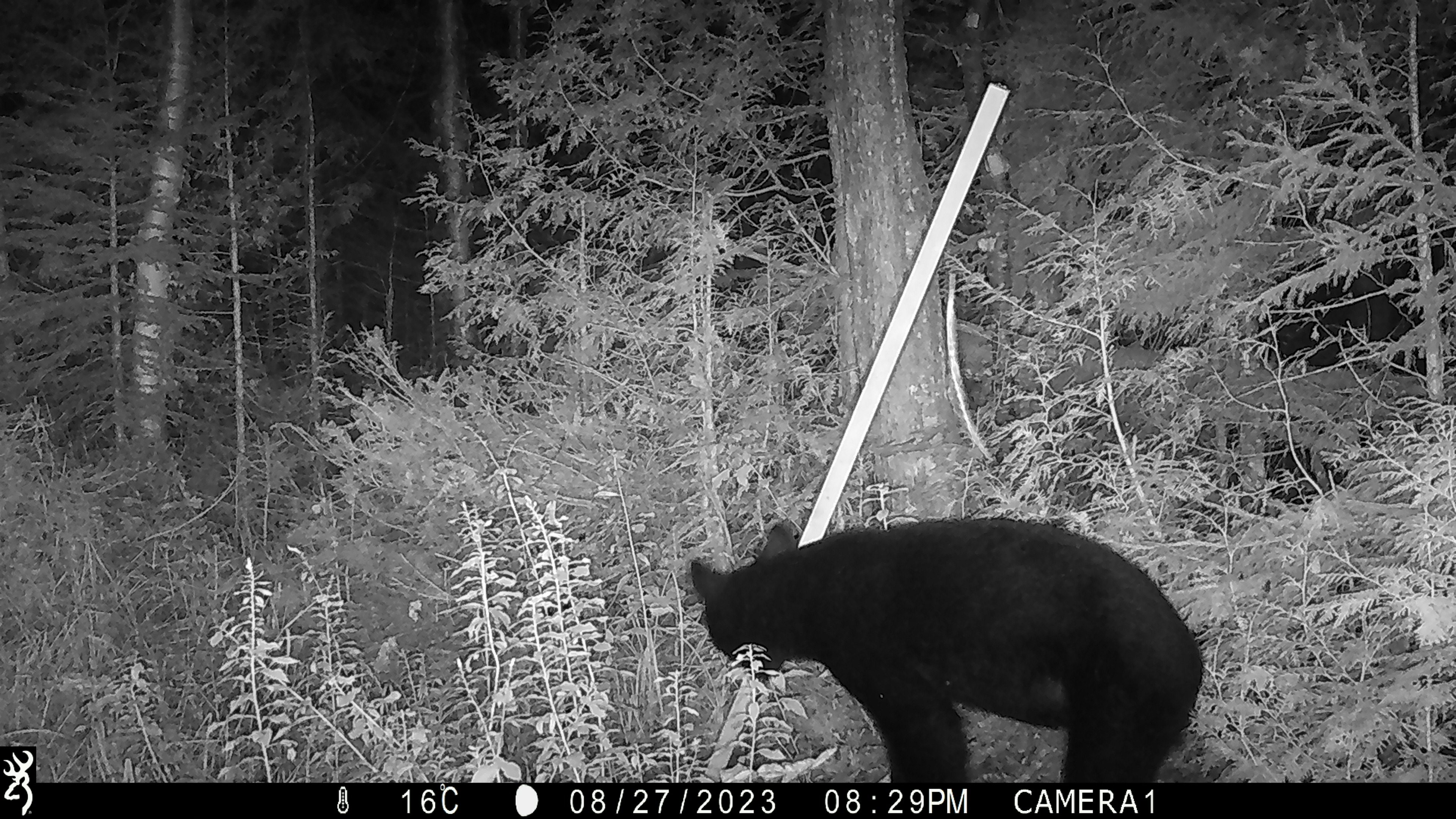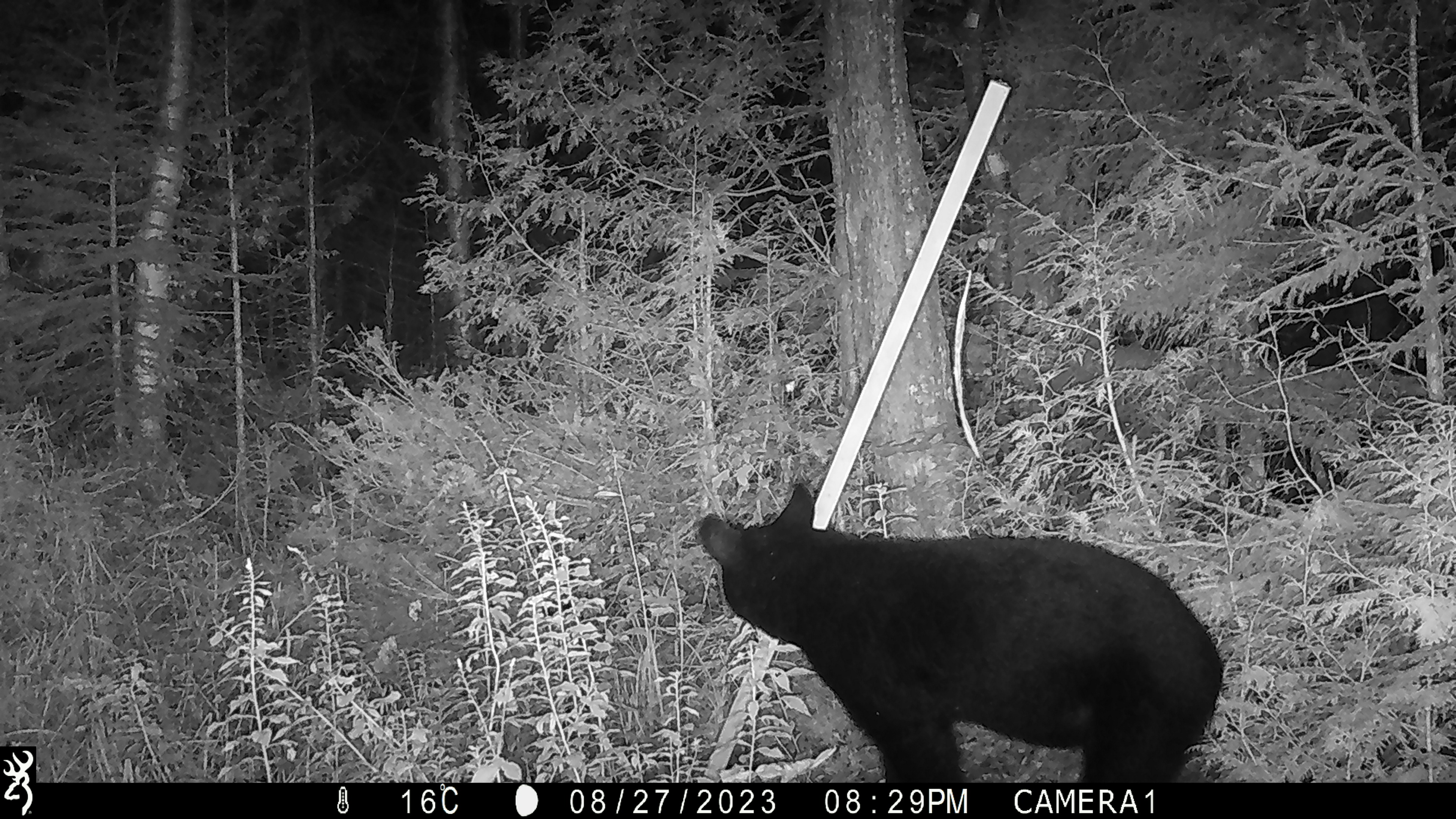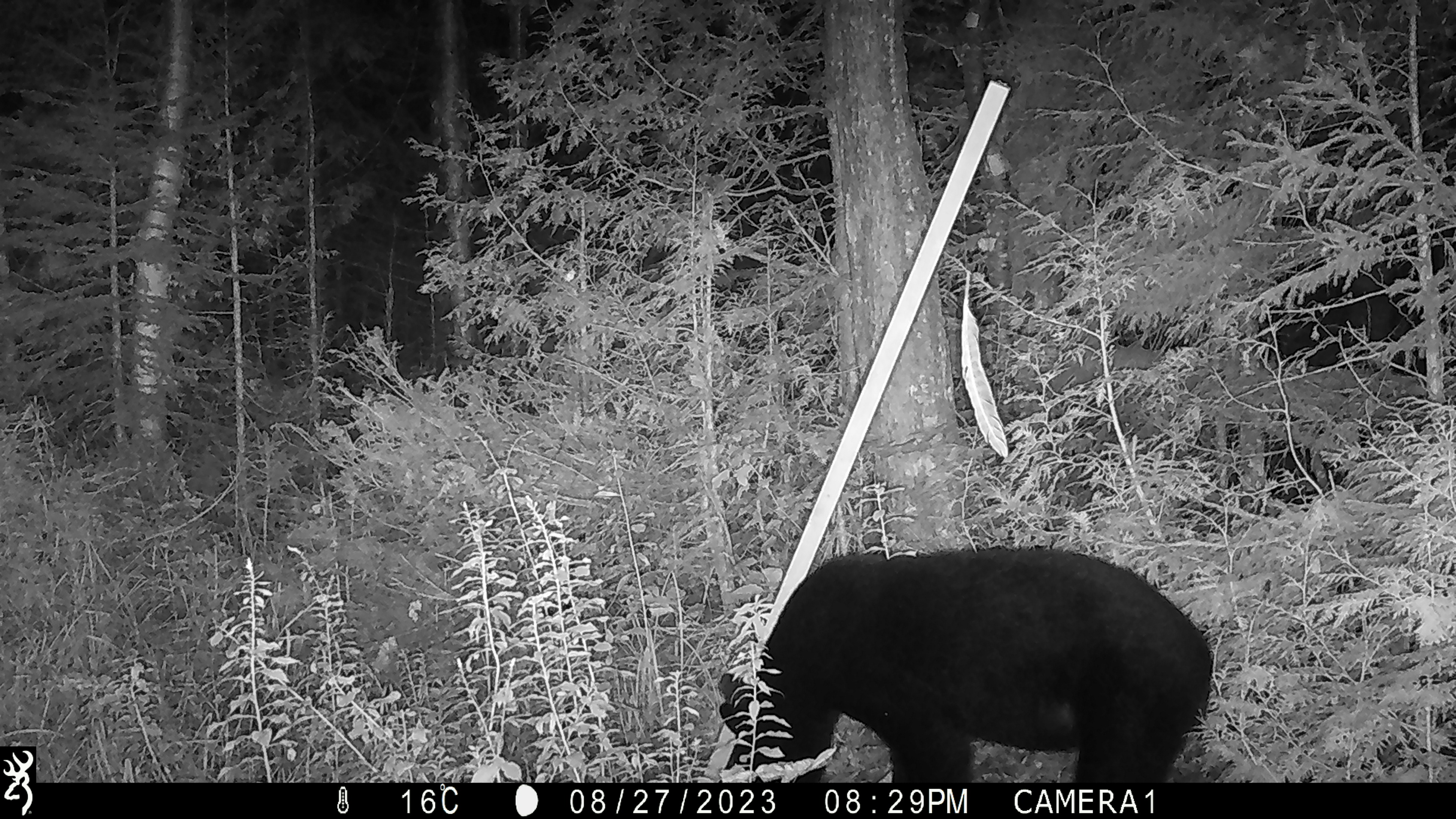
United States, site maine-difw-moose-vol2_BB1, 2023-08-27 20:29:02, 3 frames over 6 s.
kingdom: Animalia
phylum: Chordata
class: Mammalia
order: Carnivora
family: Ursidae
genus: Ursus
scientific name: Ursus americanus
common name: black bear